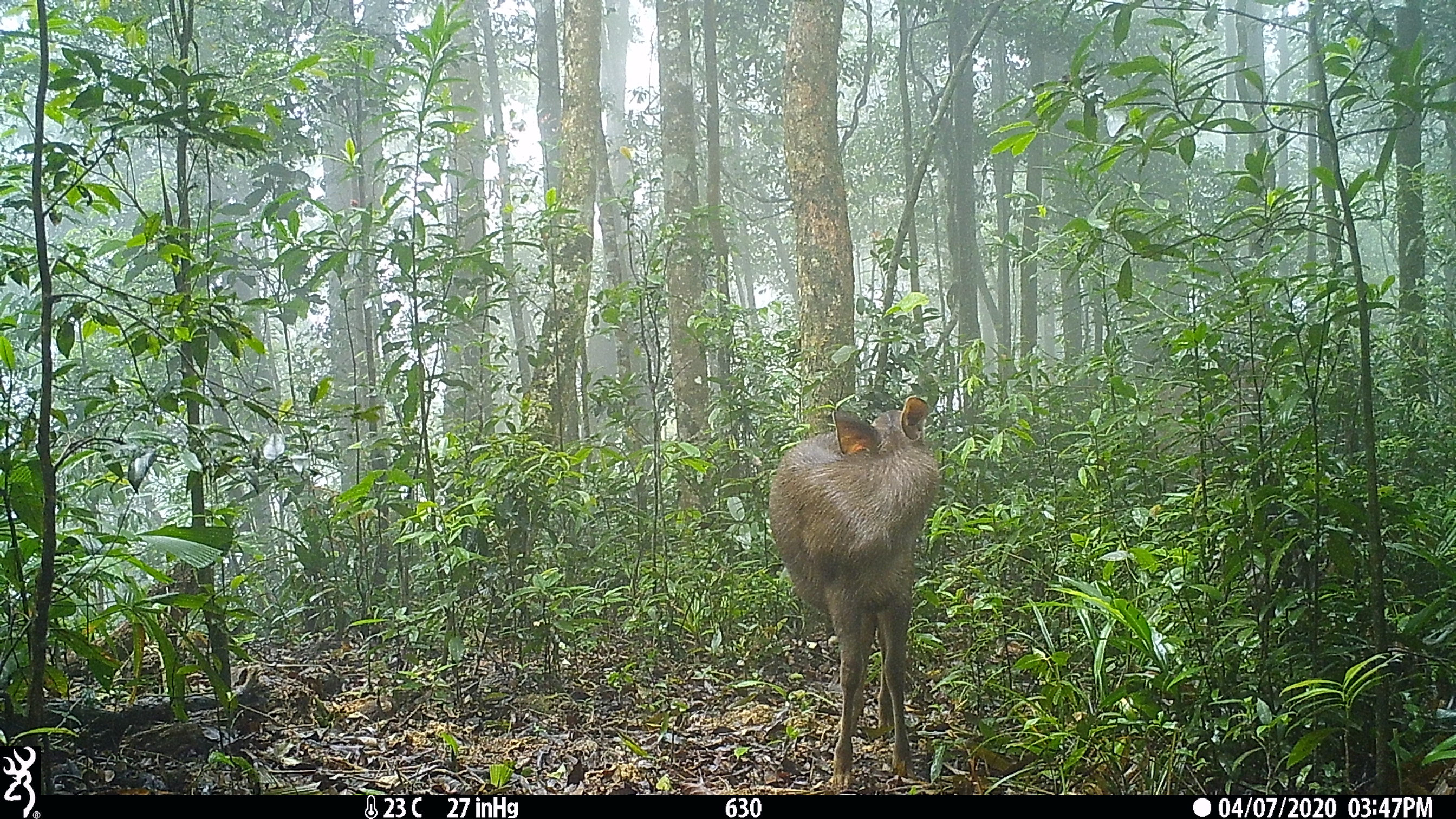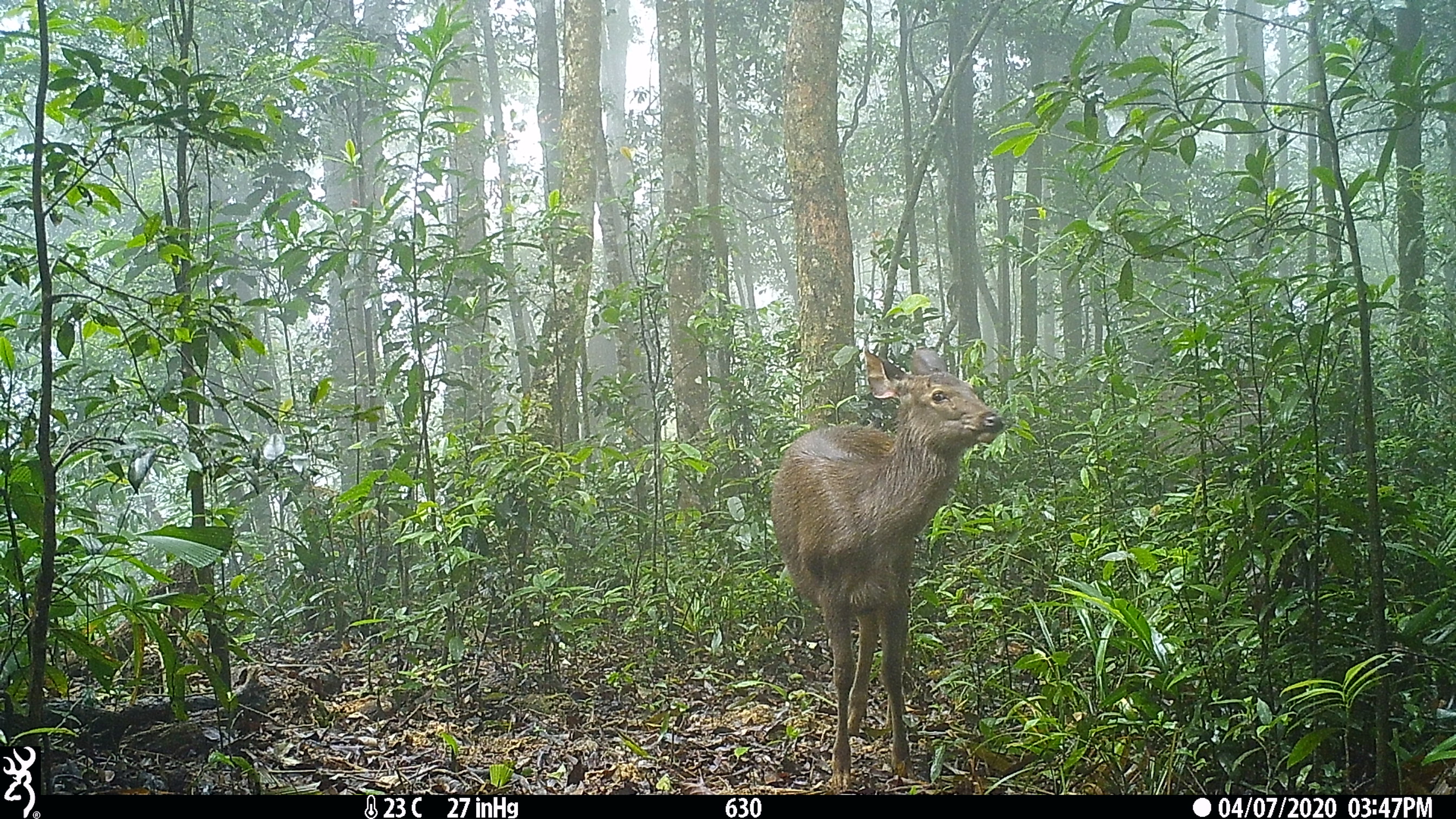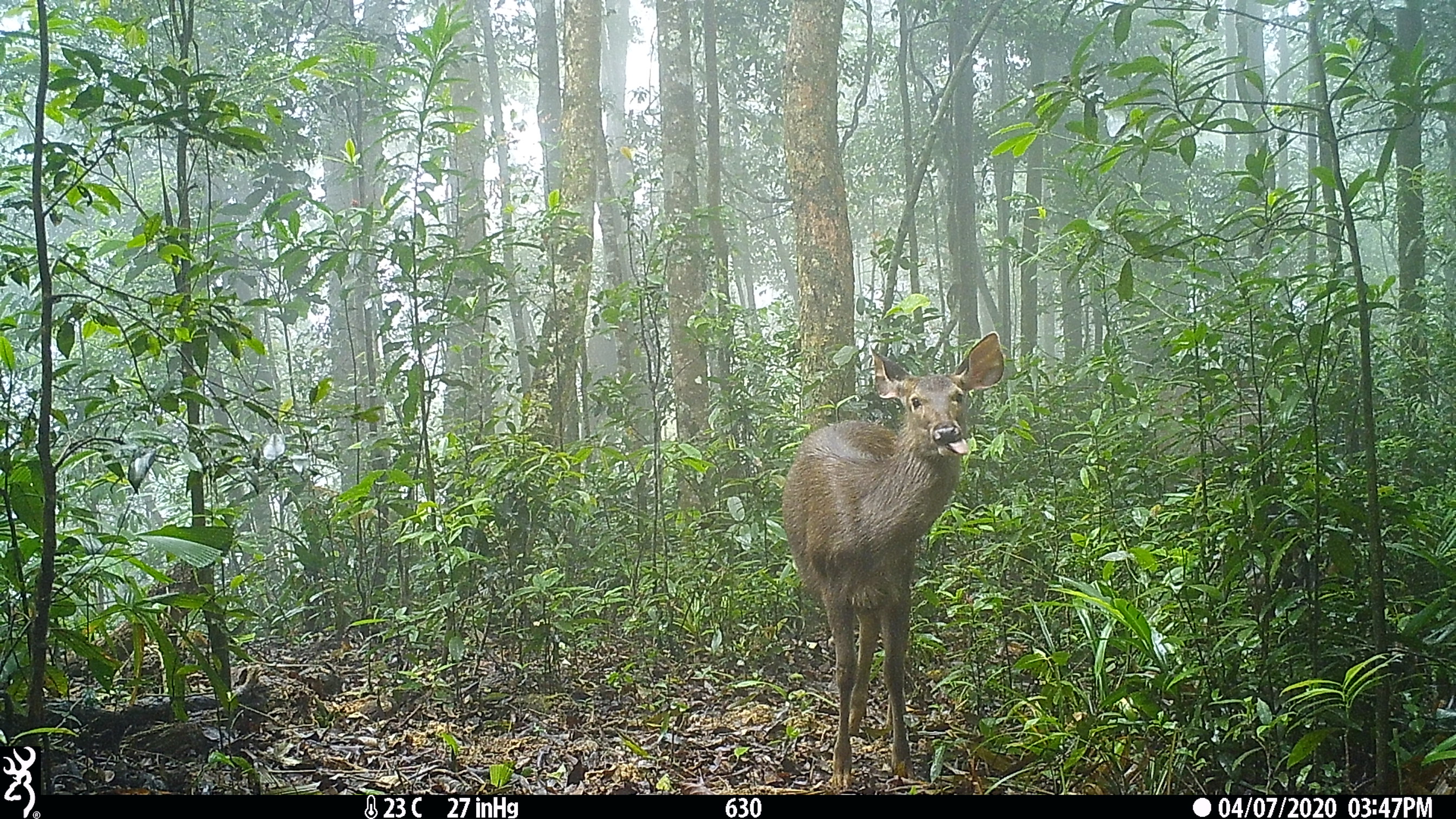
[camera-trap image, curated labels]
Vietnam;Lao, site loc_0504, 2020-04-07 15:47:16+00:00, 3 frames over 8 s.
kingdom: Animalia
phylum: Chordata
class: Mammalia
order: Artiodactyla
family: Cervidae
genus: Rusa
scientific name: Rusa unicolor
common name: sambar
Sambar (Rusa unicolor). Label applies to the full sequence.